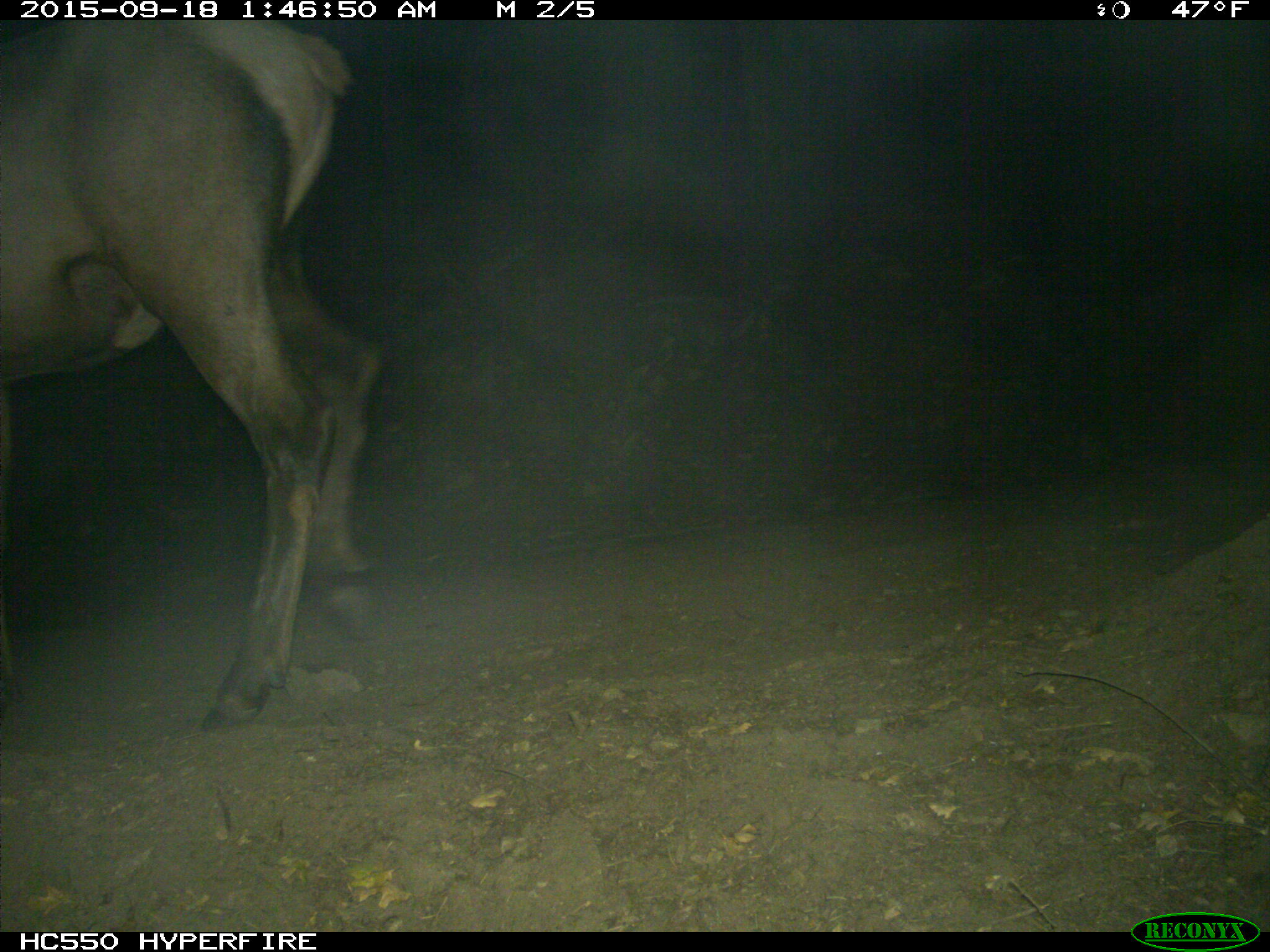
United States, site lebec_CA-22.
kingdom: Animalia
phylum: Chordata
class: Mammalia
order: Artiodactyla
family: Cervidae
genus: Cervus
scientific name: Cervus canadensis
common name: elk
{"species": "Cervus canadensis (elk)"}